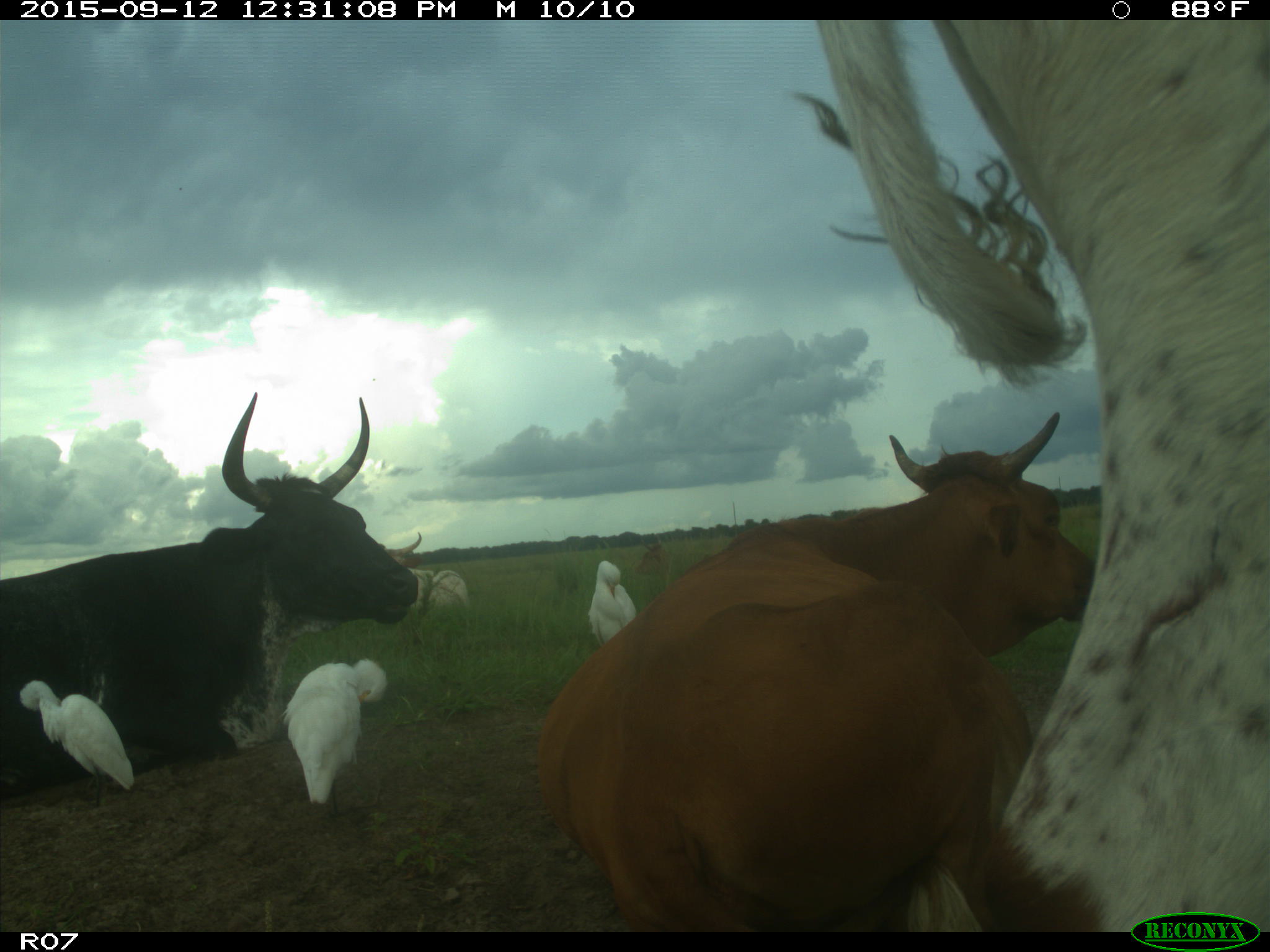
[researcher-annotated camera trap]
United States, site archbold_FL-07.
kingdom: Animalia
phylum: Chordata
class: Mammalia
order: Artiodactyla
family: Bovidae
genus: Bos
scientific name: Bos taurus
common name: domestic cow